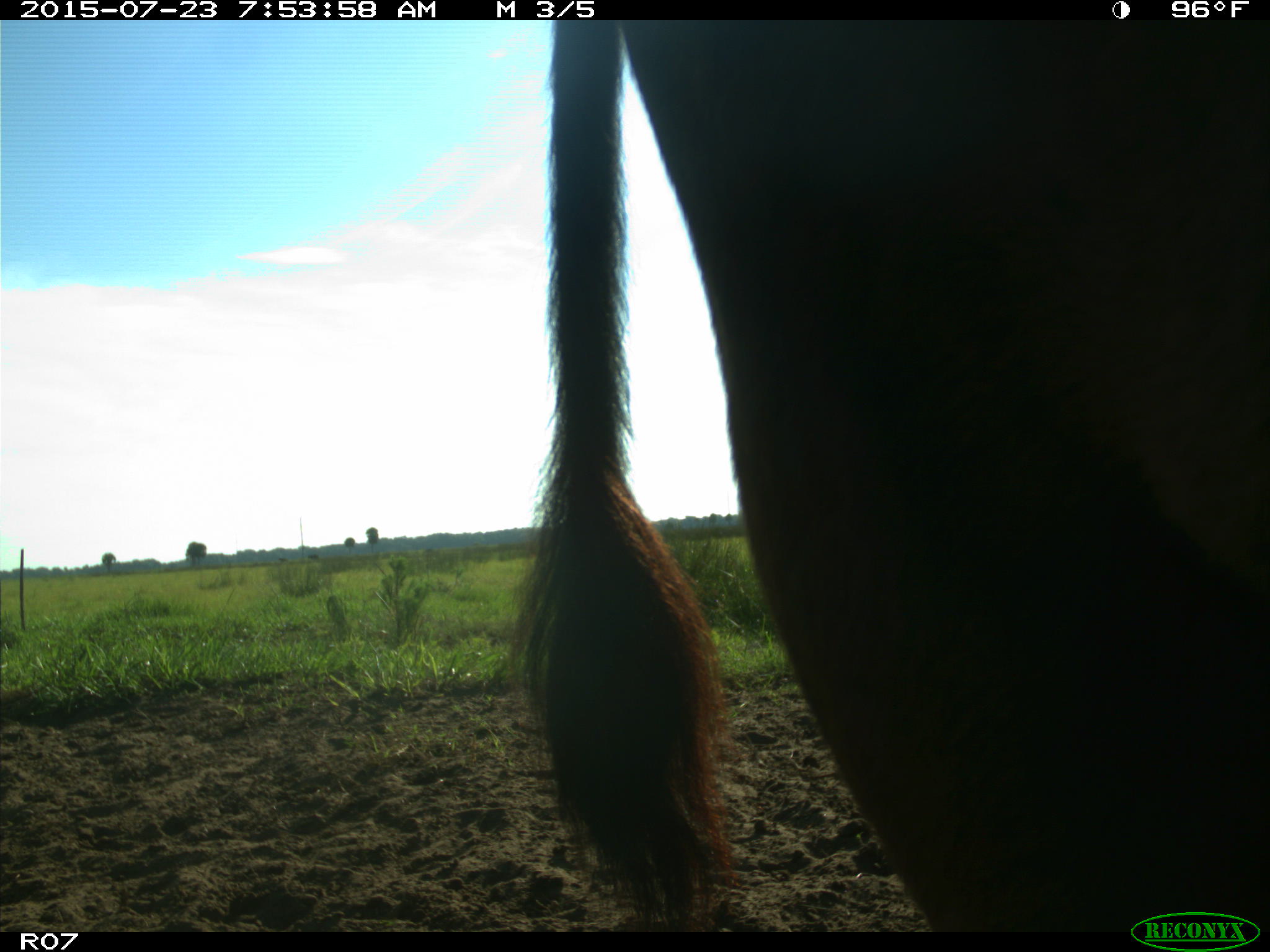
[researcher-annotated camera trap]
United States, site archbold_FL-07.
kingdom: Animalia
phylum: Chordata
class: Mammalia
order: Artiodactyla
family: Bovidae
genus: Bos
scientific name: Bos taurus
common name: domestic cow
Bos taurus (domestic cow).